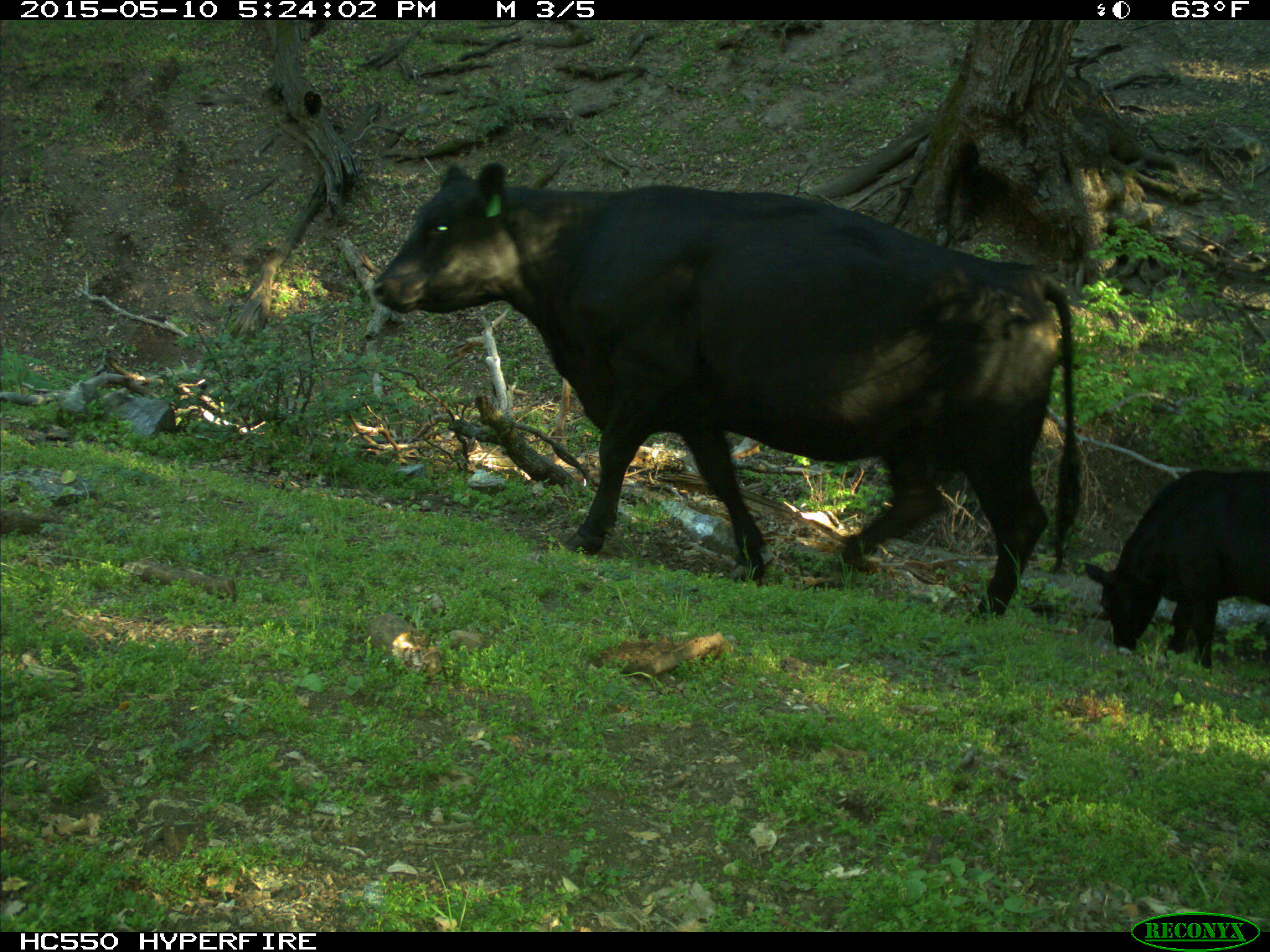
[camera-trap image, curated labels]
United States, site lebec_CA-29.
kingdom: Animalia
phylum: Chordata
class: Mammalia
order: Artiodactyla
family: Bovidae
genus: Bos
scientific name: Bos taurus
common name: domestic cow